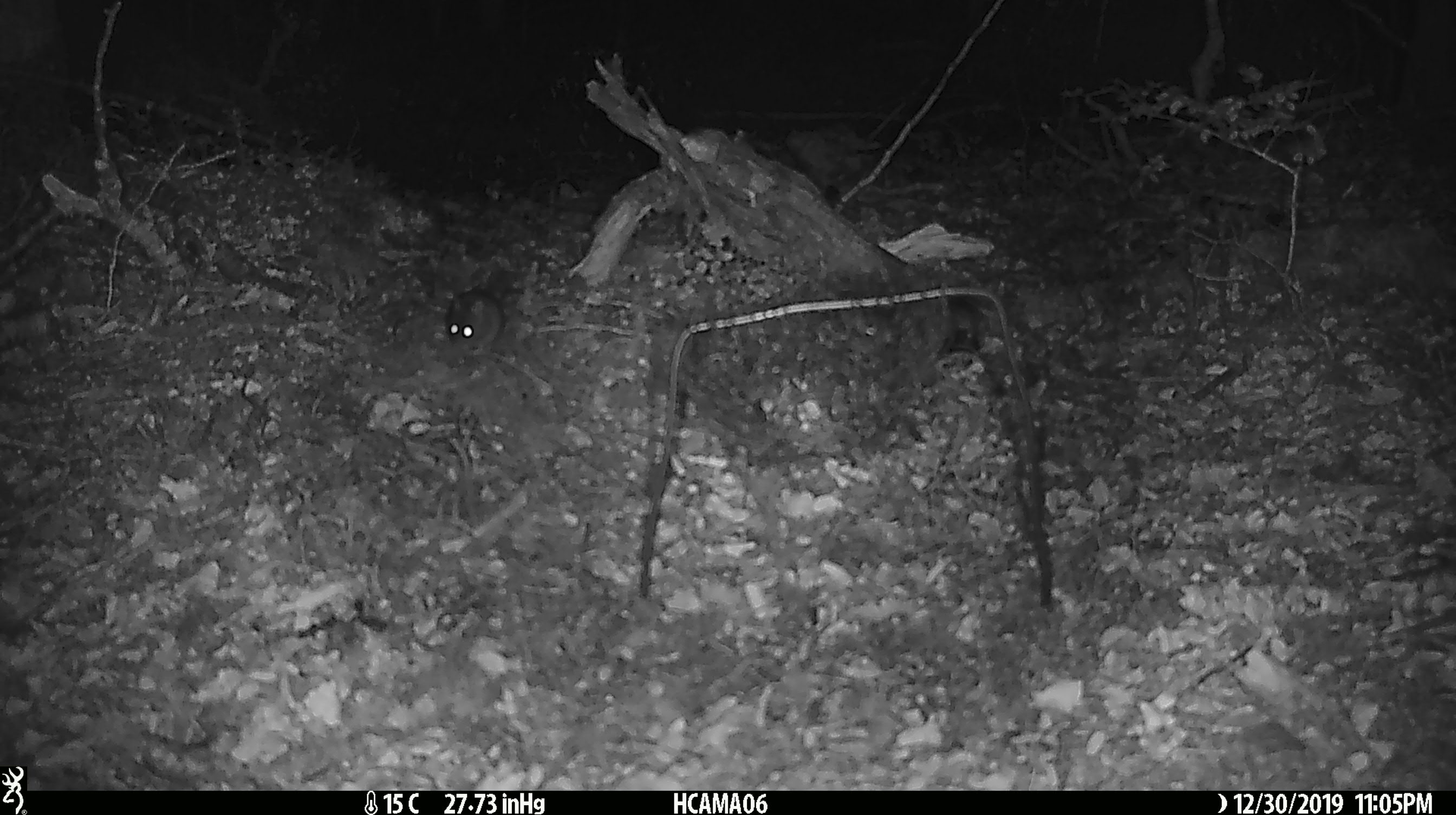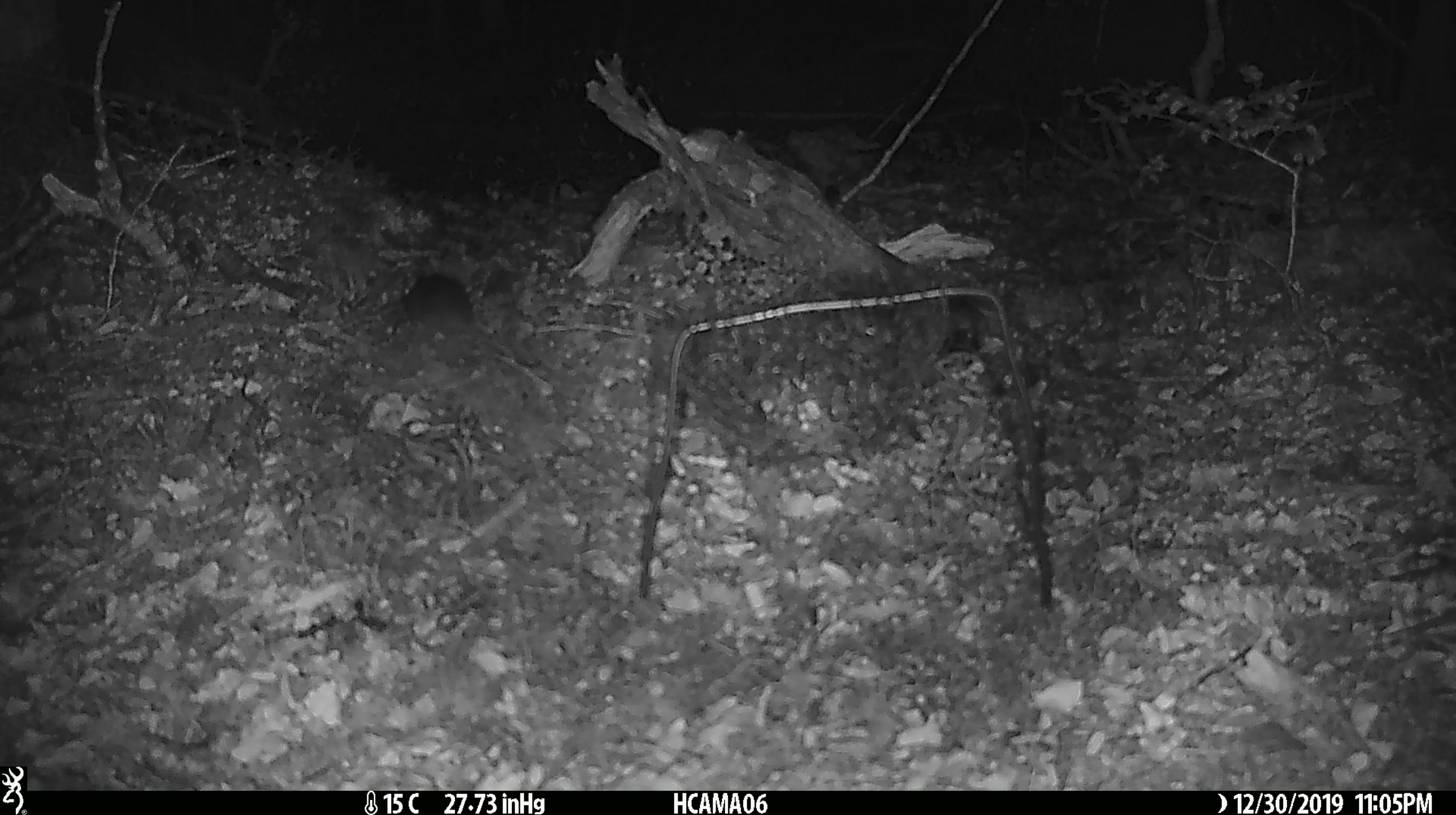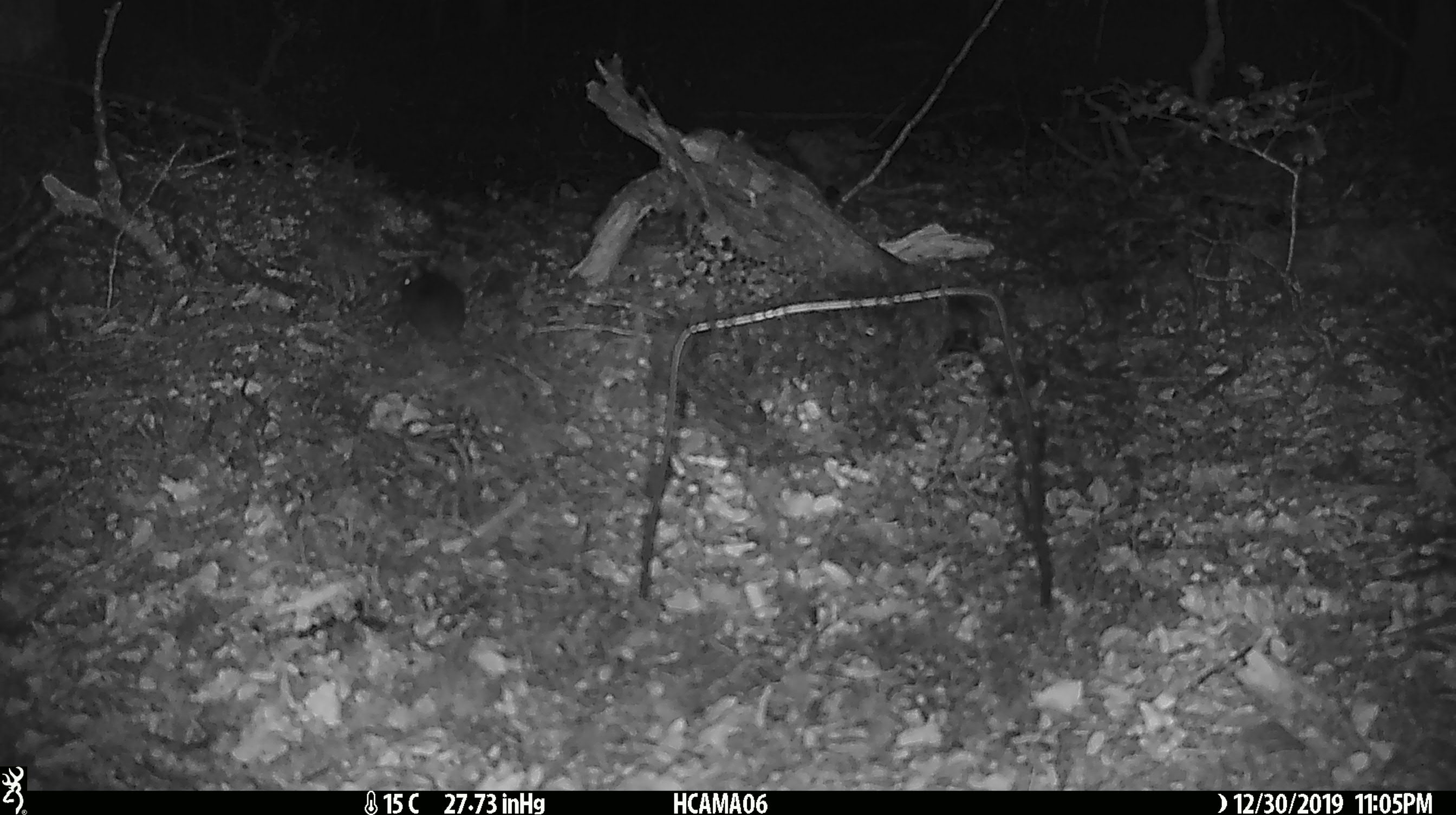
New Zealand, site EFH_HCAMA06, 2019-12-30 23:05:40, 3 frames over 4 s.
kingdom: Animalia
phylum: Chordata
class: Mammalia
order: Rodentia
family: Muridae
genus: Mus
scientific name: Mus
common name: mouse